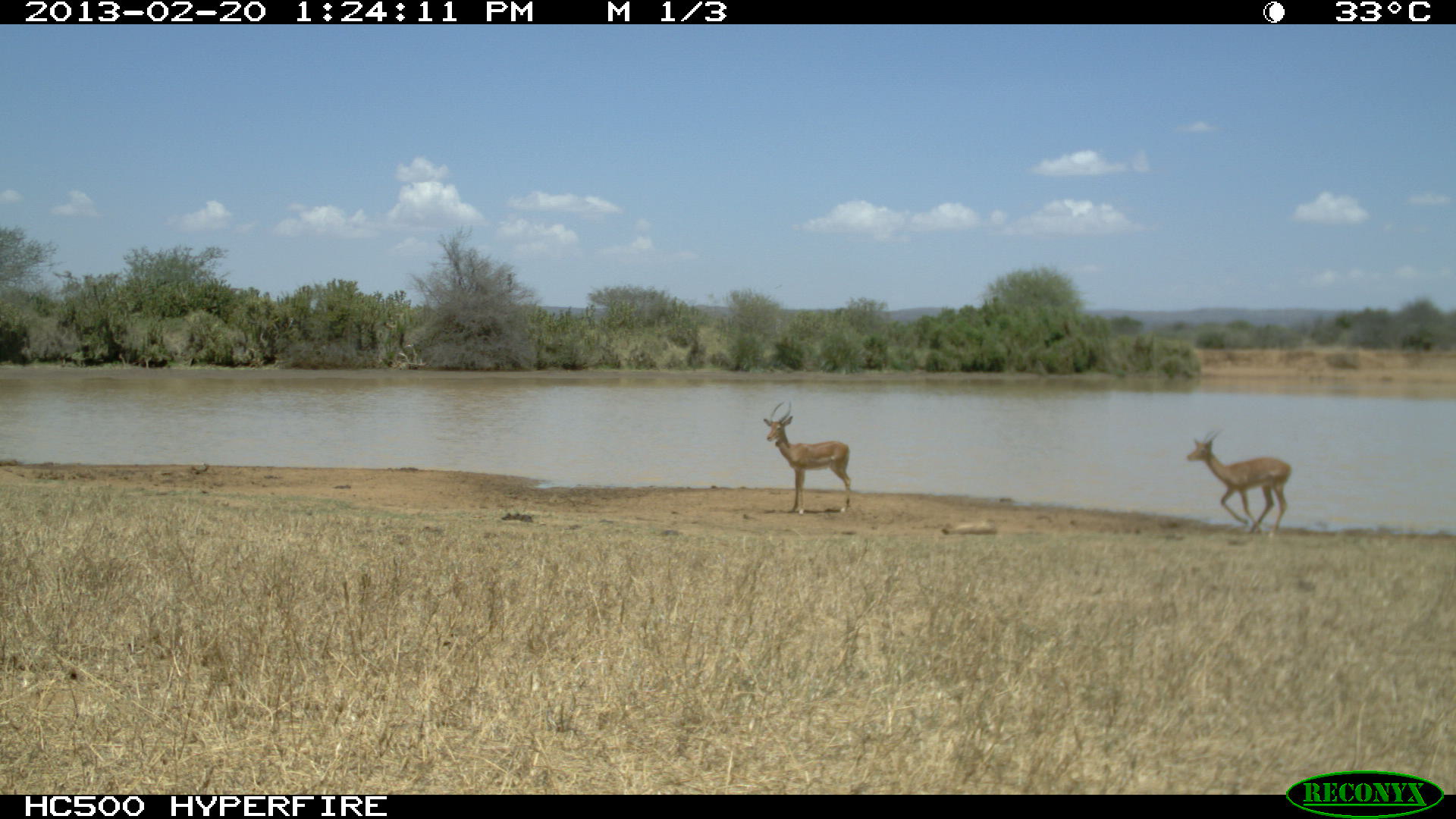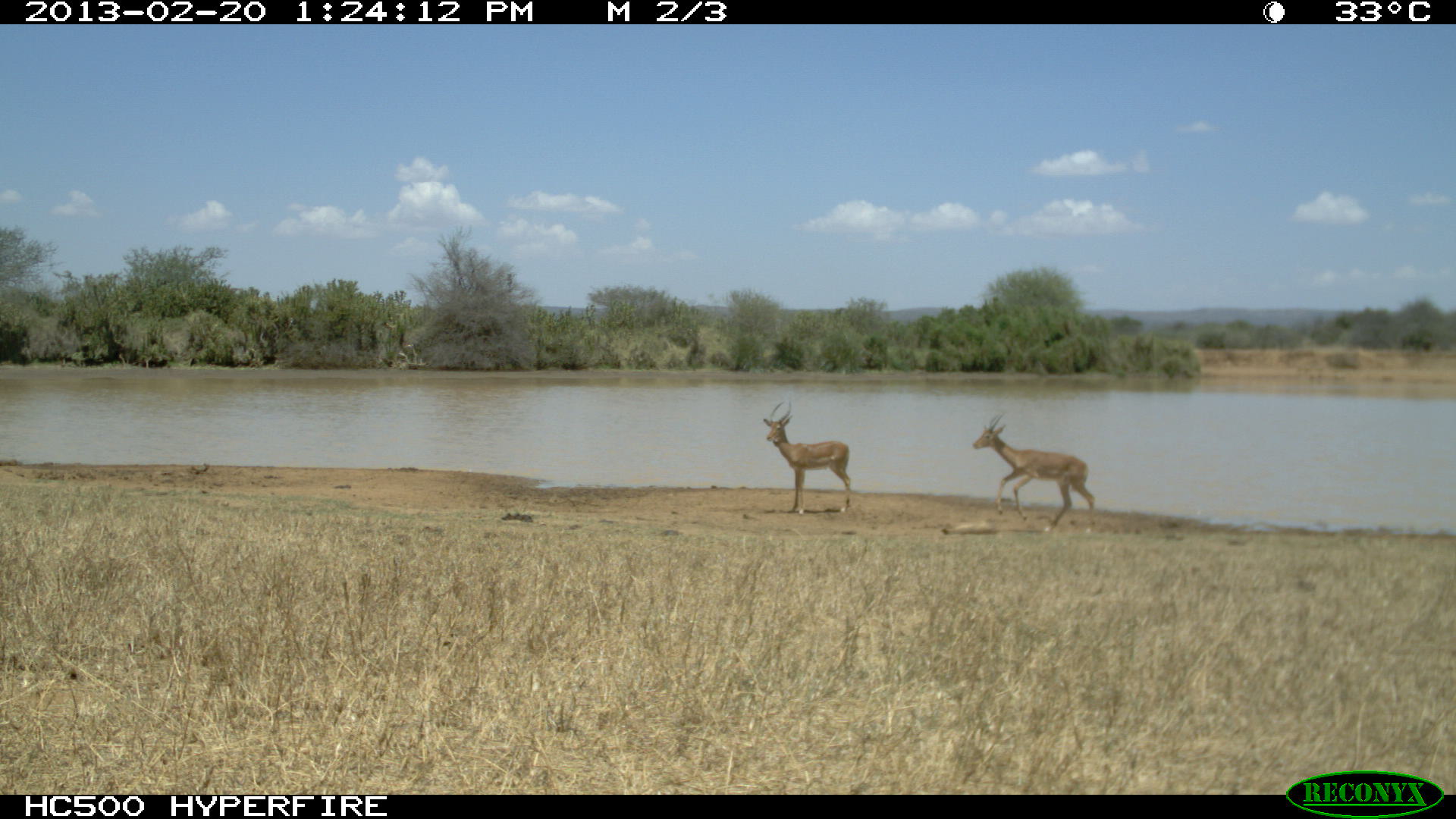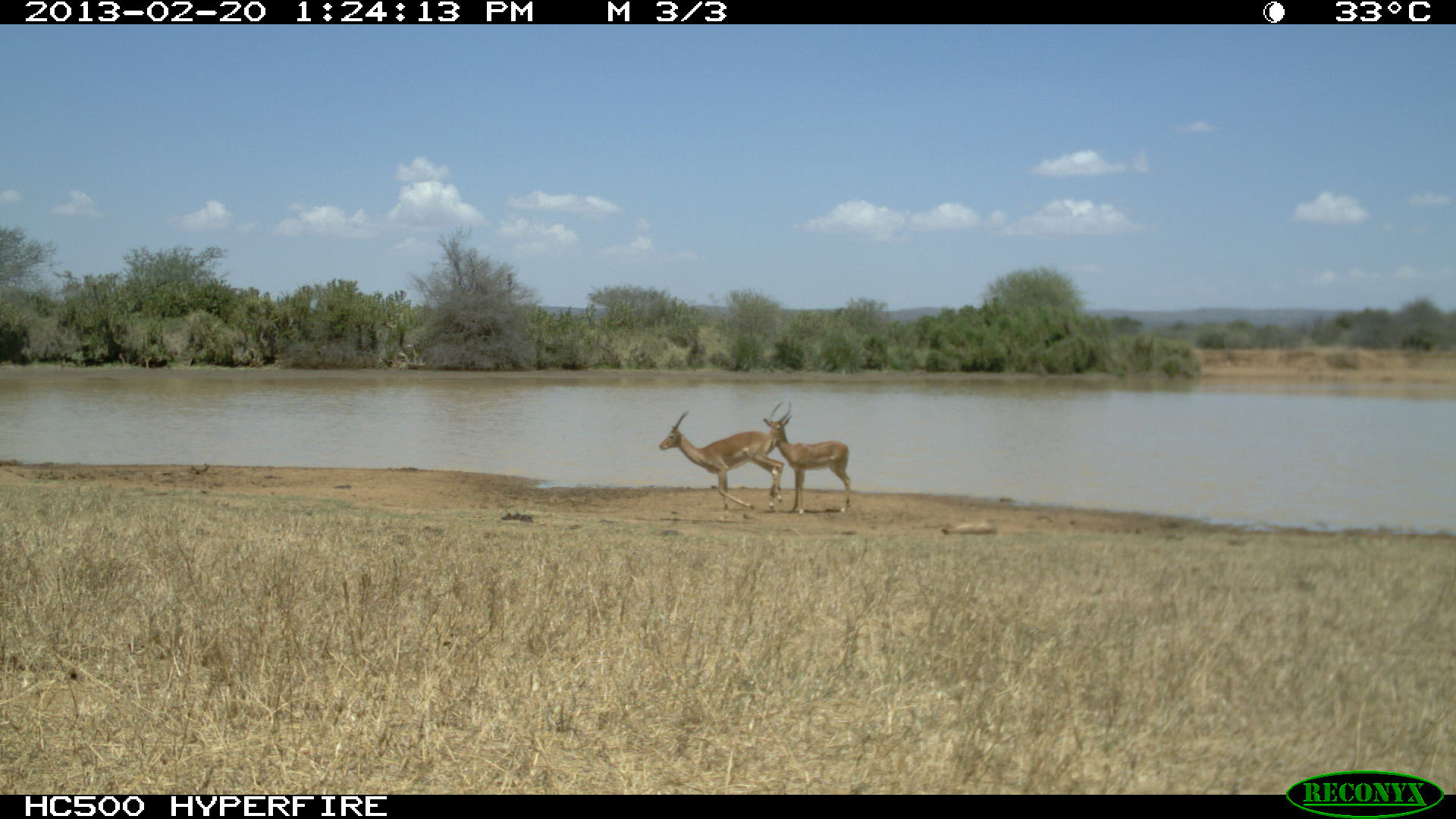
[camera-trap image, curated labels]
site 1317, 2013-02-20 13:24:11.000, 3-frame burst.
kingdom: Animalia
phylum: Chordata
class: Mammalia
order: Artiodactyla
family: Bovidae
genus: Aepyceros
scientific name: Aepyceros melampus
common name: impala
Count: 2.